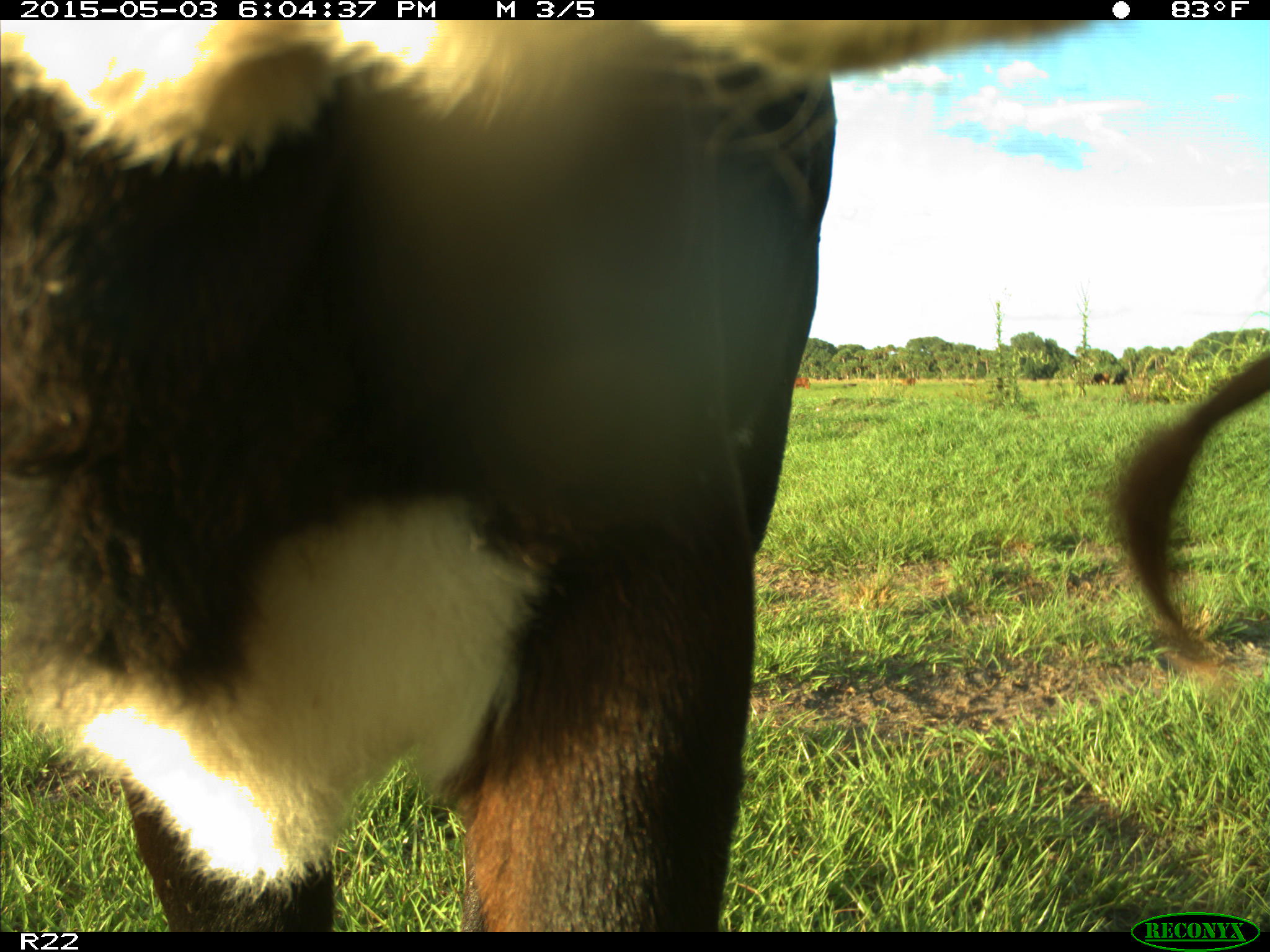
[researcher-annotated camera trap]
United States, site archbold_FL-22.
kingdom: Animalia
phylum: Chordata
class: Mammalia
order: Artiodactyla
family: Bovidae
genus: Bos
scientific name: Bos taurus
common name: domestic cow